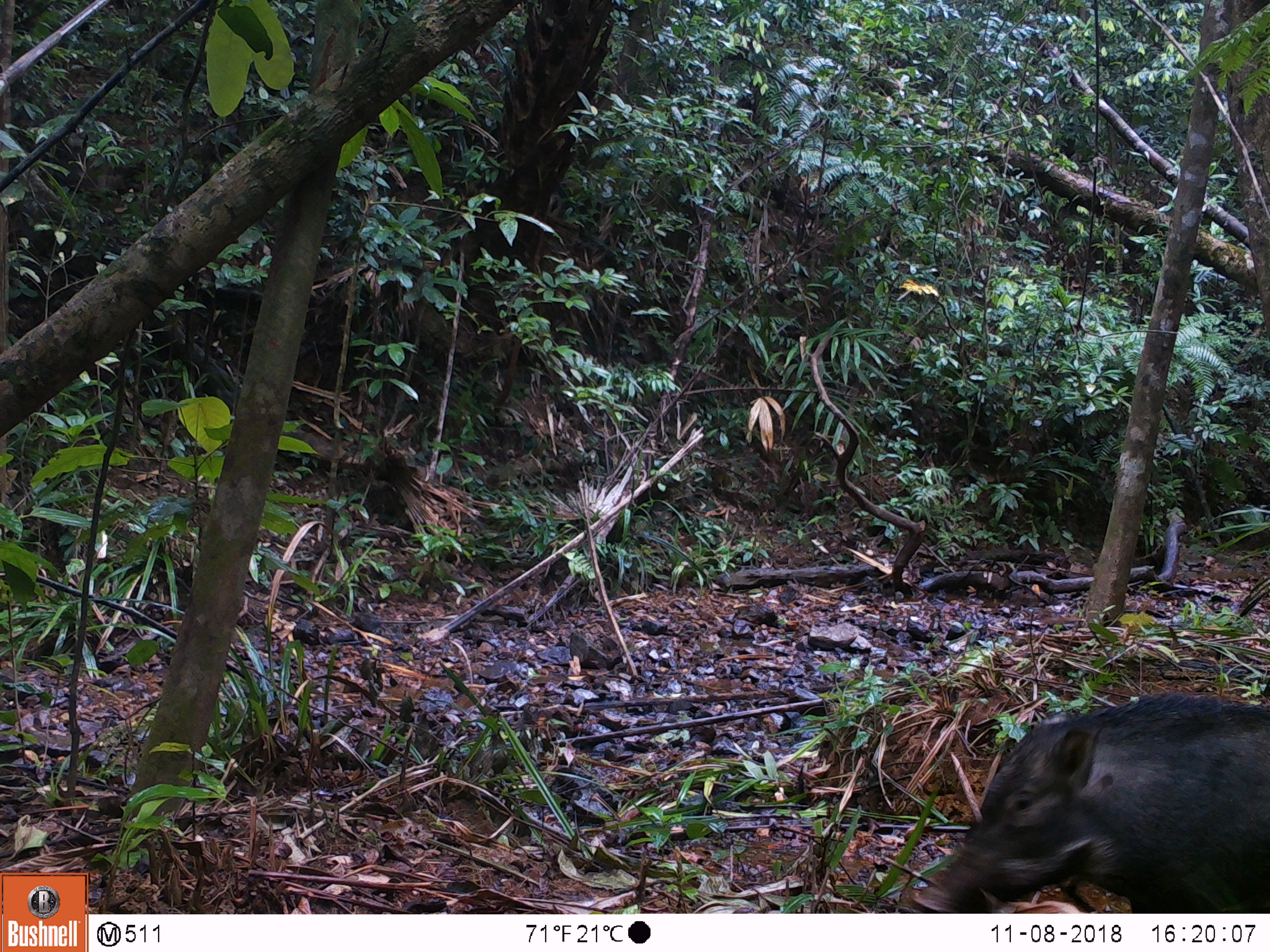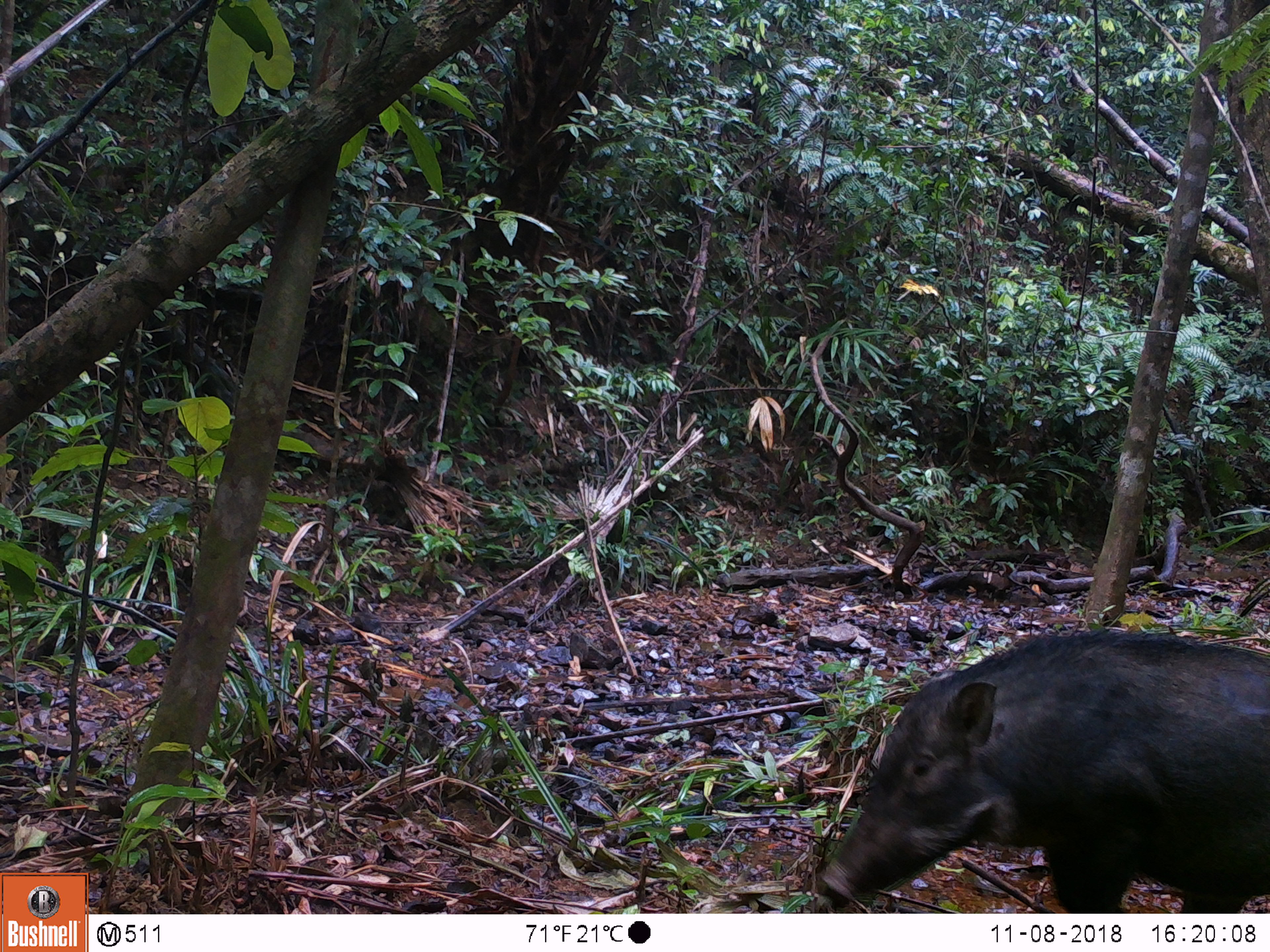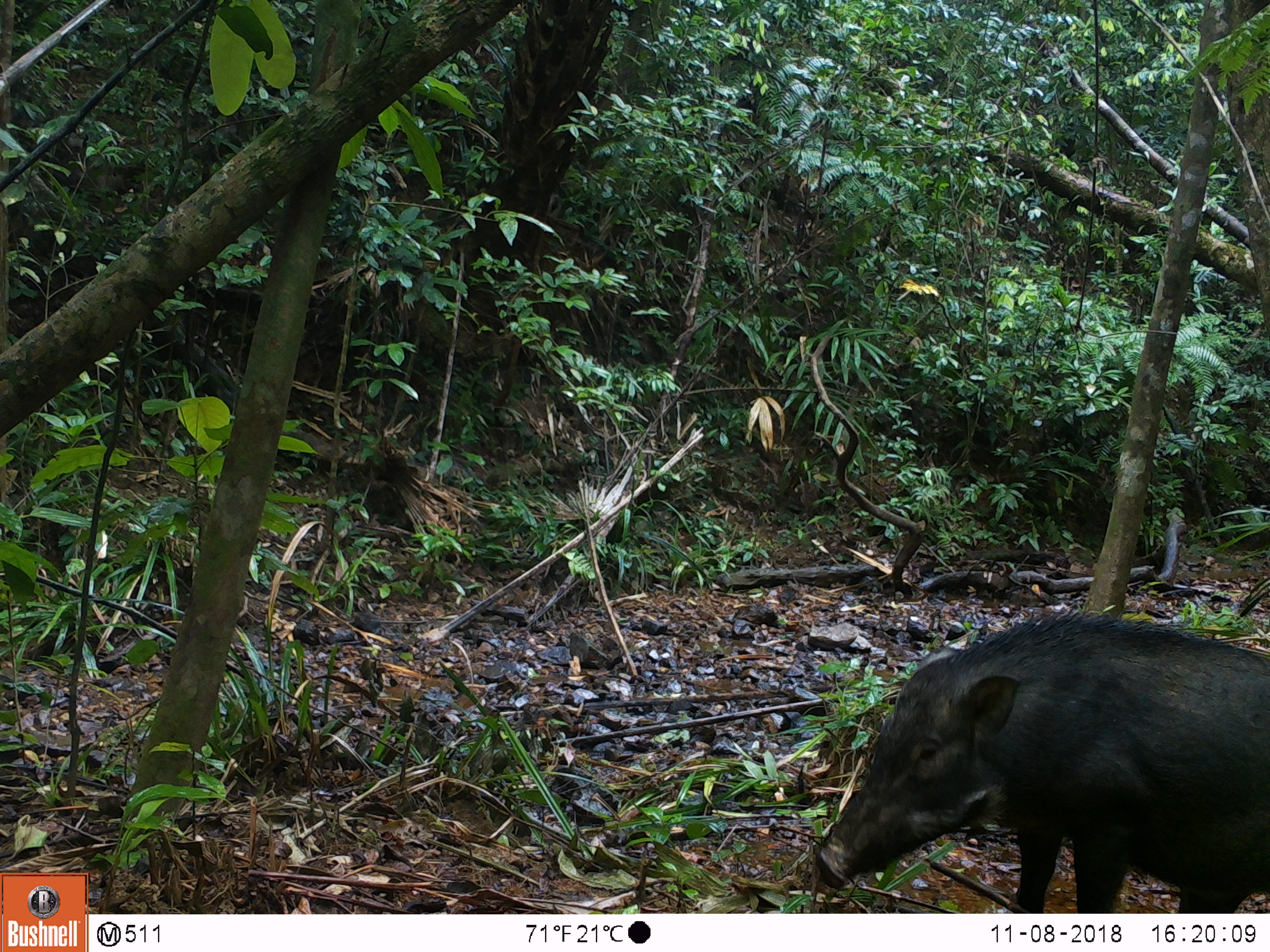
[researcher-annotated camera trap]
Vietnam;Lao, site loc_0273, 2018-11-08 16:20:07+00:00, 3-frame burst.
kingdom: Animalia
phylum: Chordata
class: Mammalia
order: Artiodactyla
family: Suidae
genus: Sus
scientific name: Sus scrofa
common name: eurasian wild pig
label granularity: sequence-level